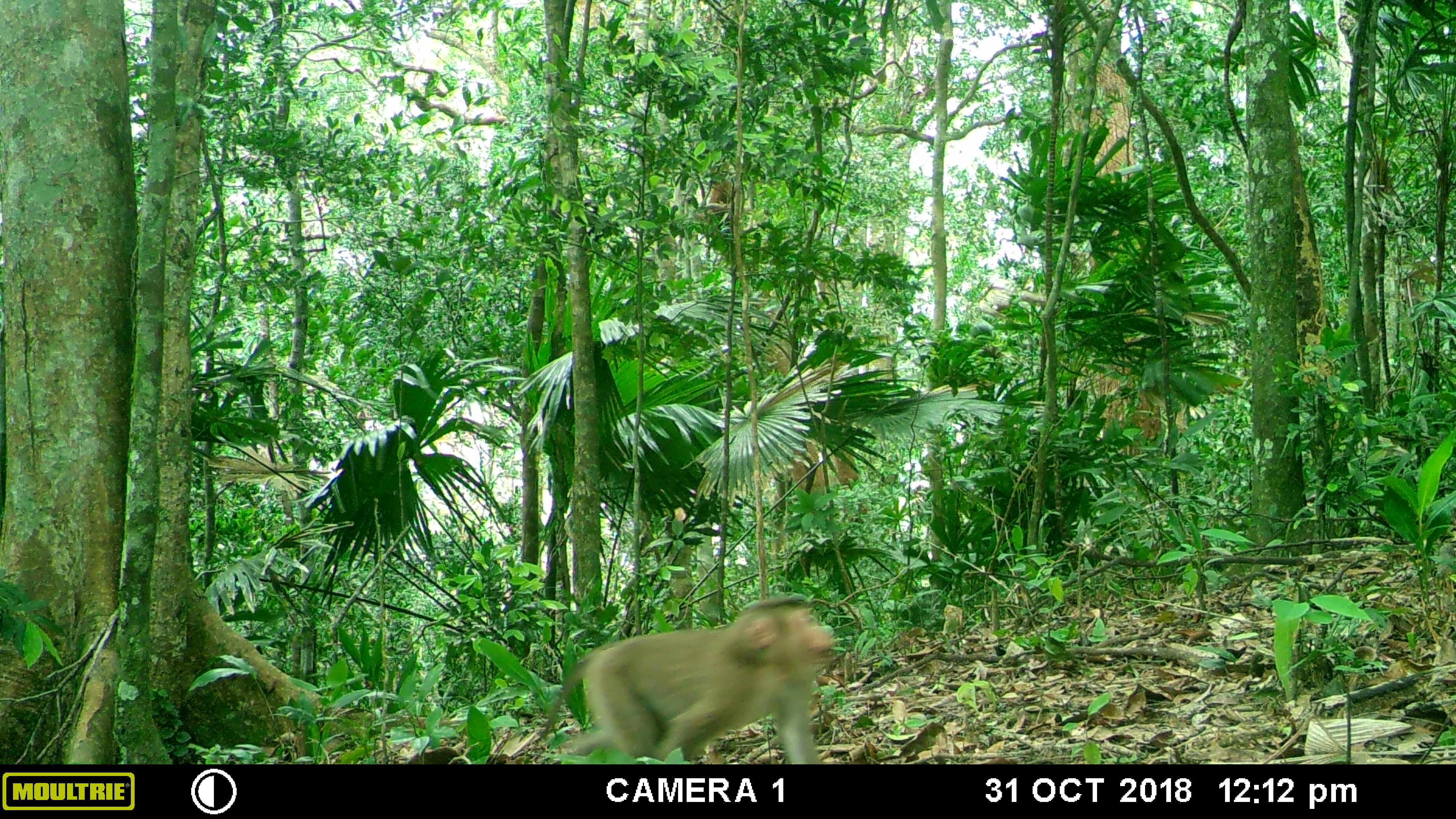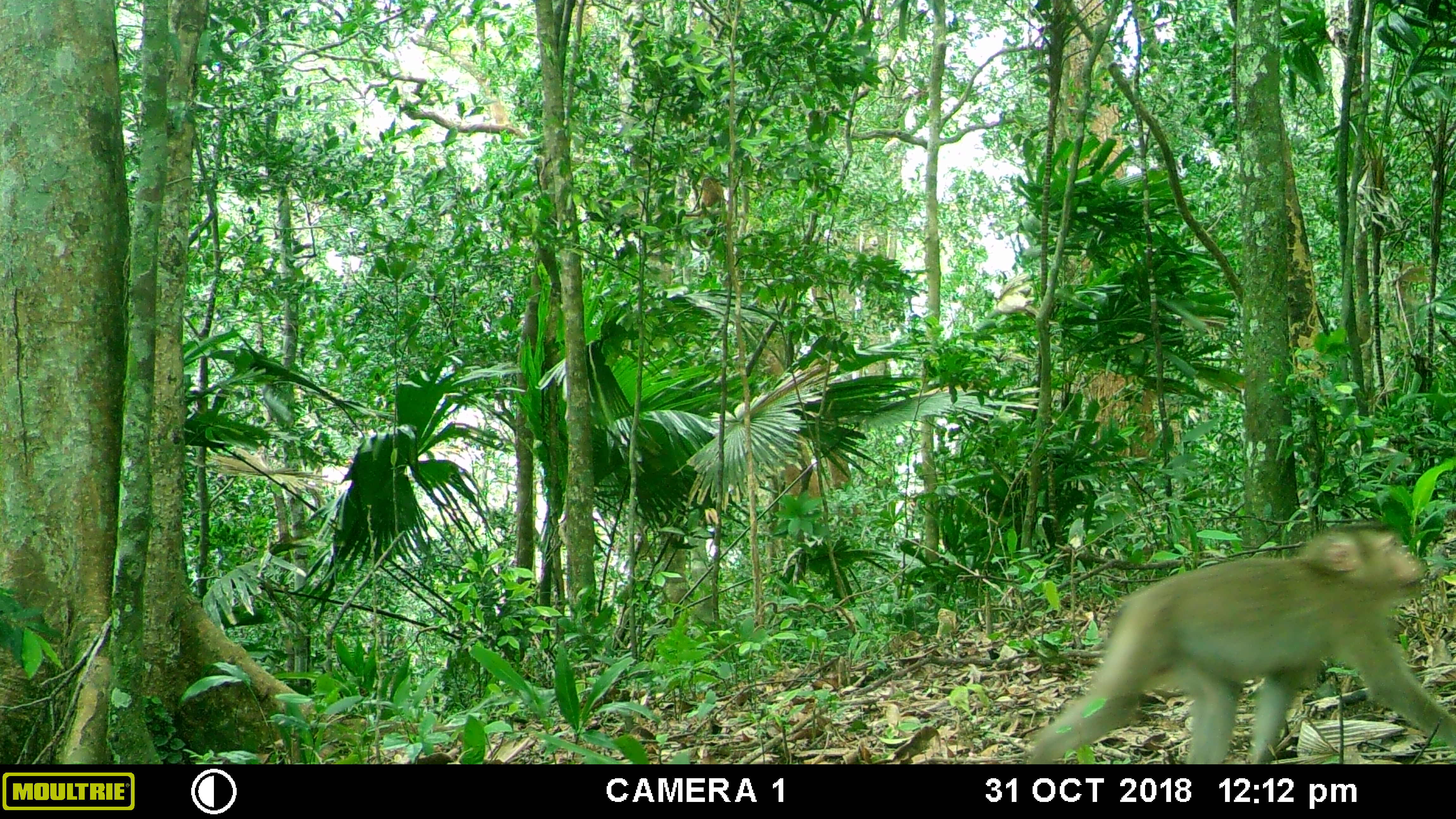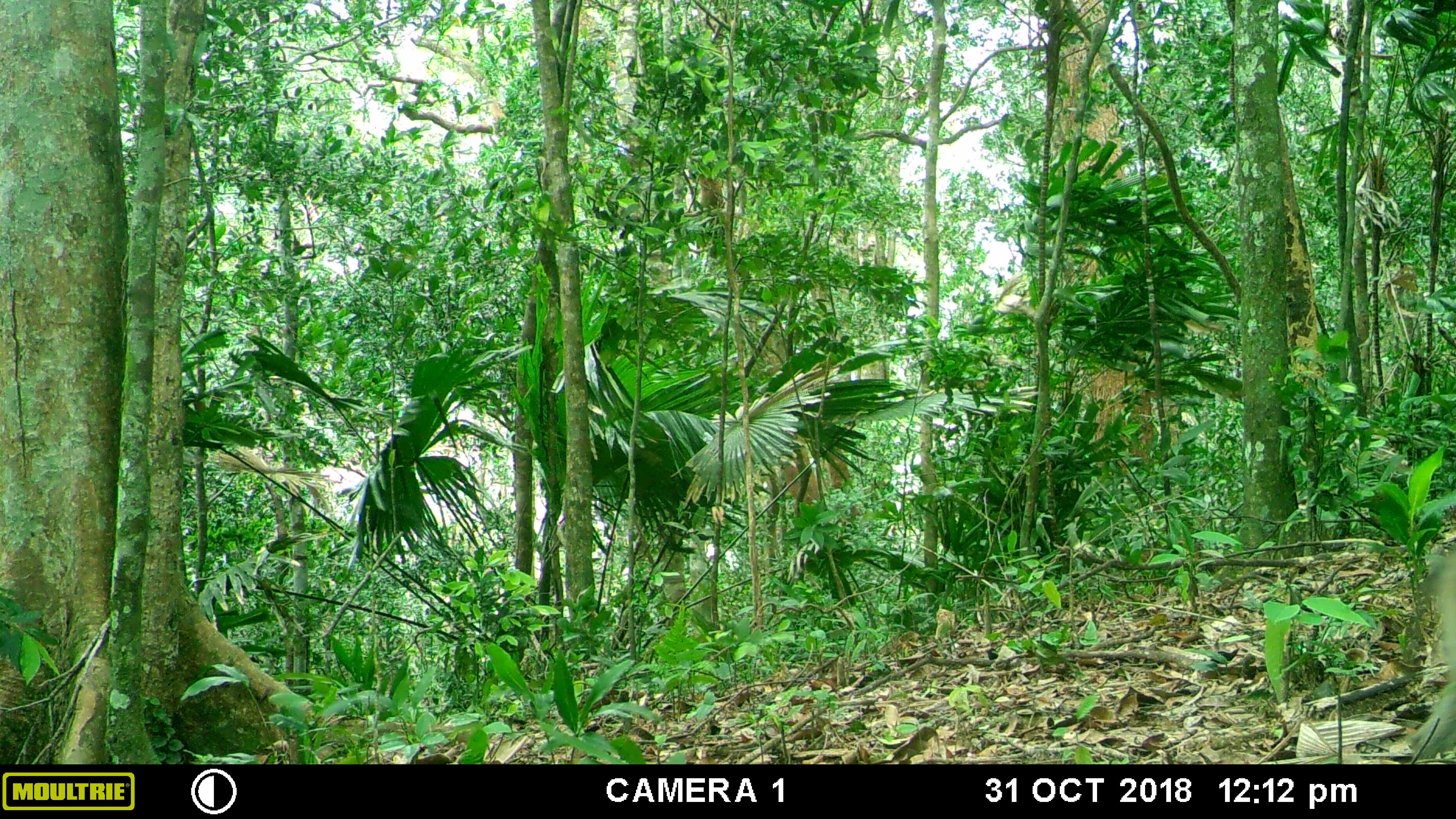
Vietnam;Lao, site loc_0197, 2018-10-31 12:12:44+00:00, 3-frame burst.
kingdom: Animalia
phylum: Chordata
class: Mammalia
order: Primates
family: Cercopithecidae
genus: Macaca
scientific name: Macaca nemestrina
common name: pig-tailed macaque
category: pig tailed macaque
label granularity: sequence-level